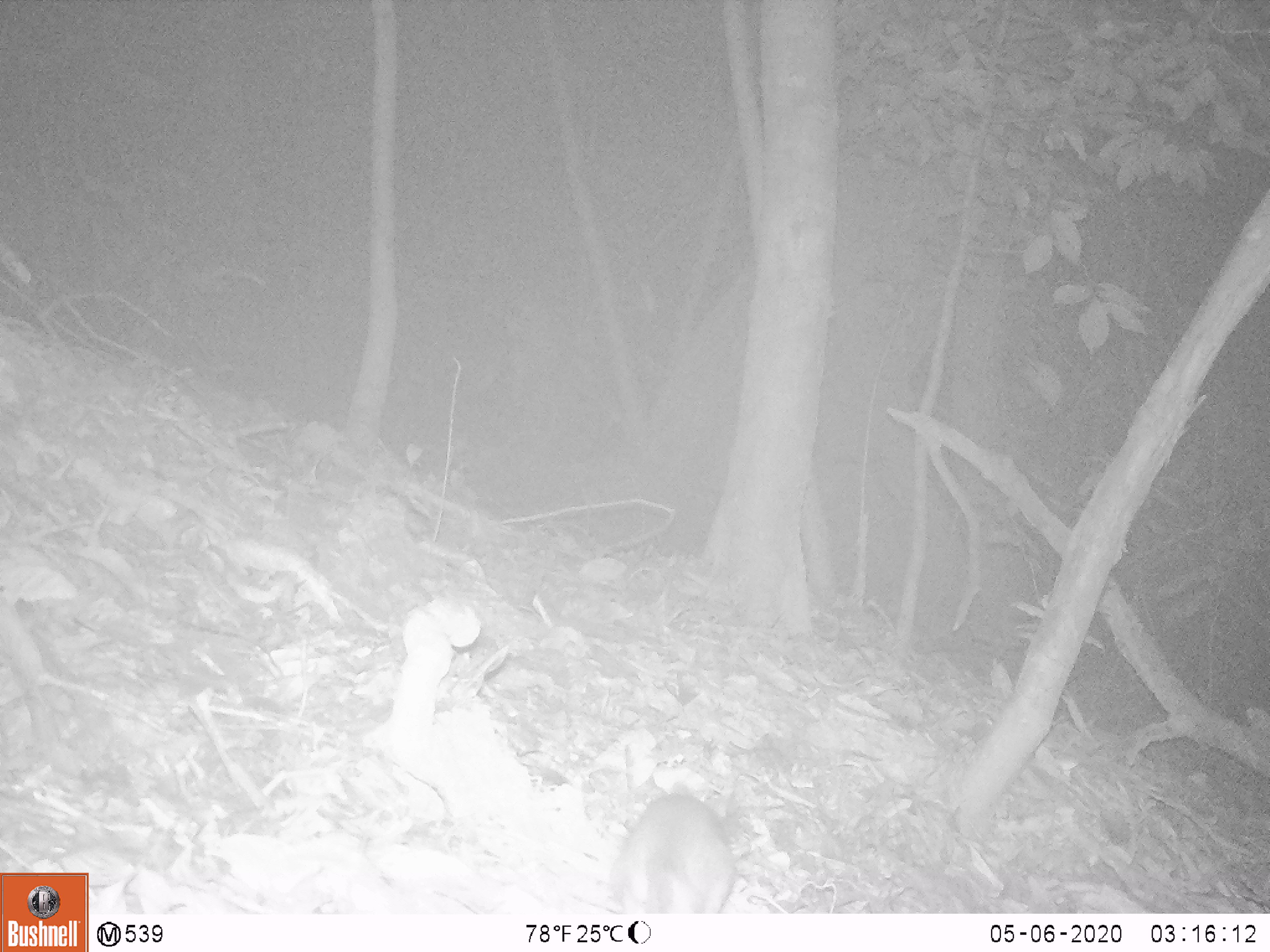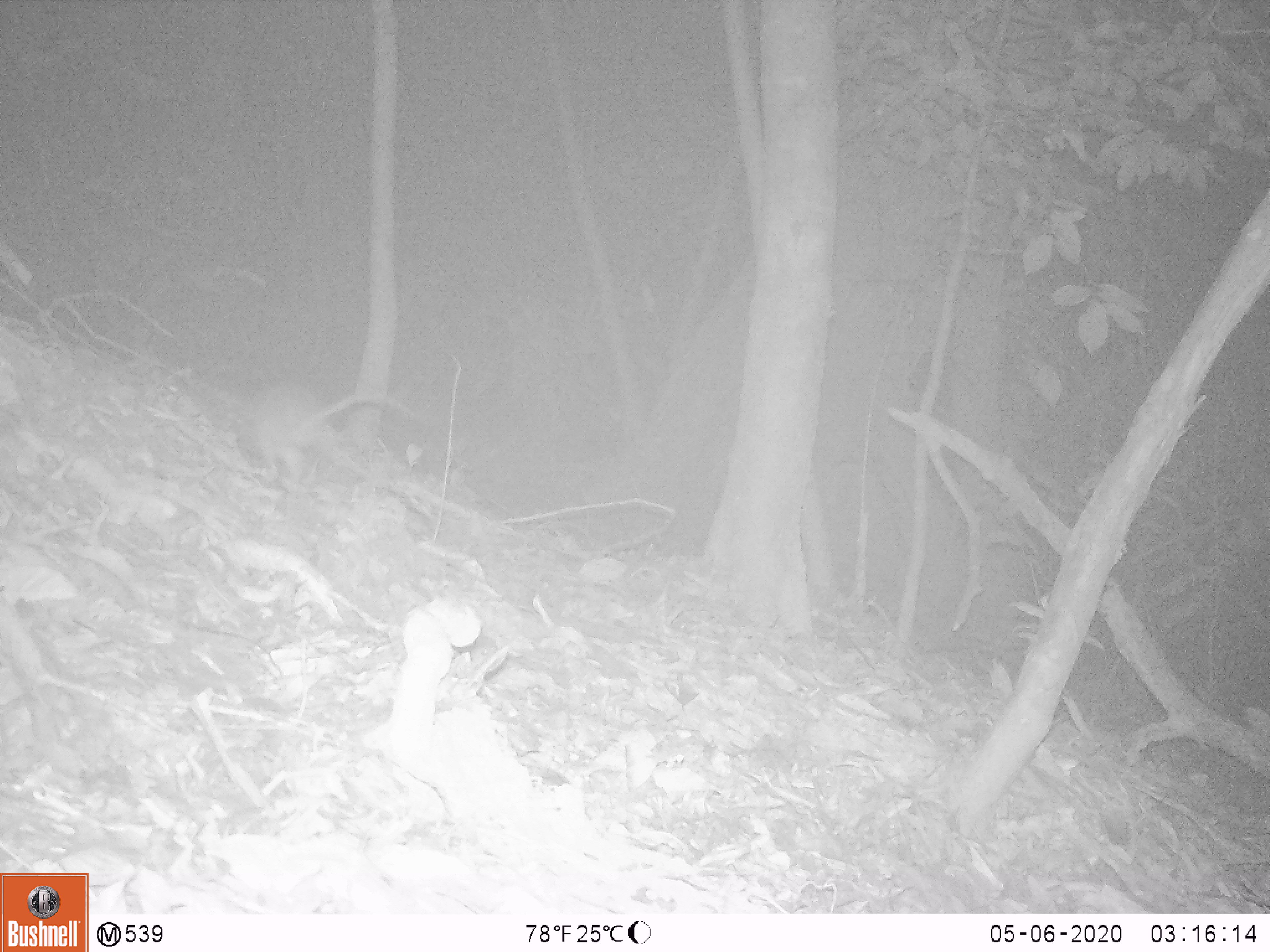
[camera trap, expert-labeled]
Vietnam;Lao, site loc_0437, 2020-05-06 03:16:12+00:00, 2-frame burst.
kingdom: Animalia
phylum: Chordata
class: Mammalia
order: Rodentia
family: Muridae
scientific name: Muridae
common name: old-world mice and rats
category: unidentified murid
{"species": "unidentified murid (old-world mice and rats) (Muridae)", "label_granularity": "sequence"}